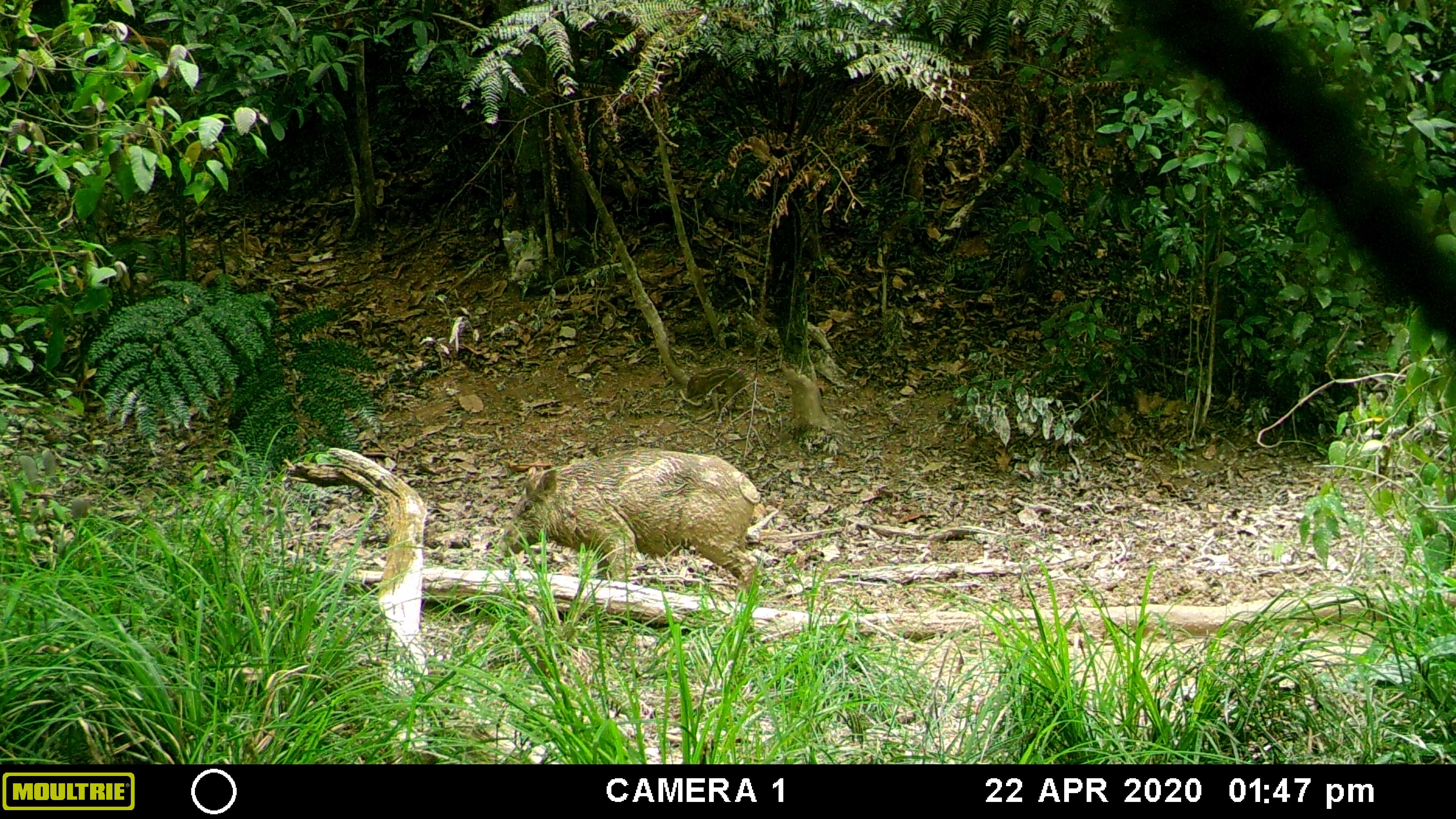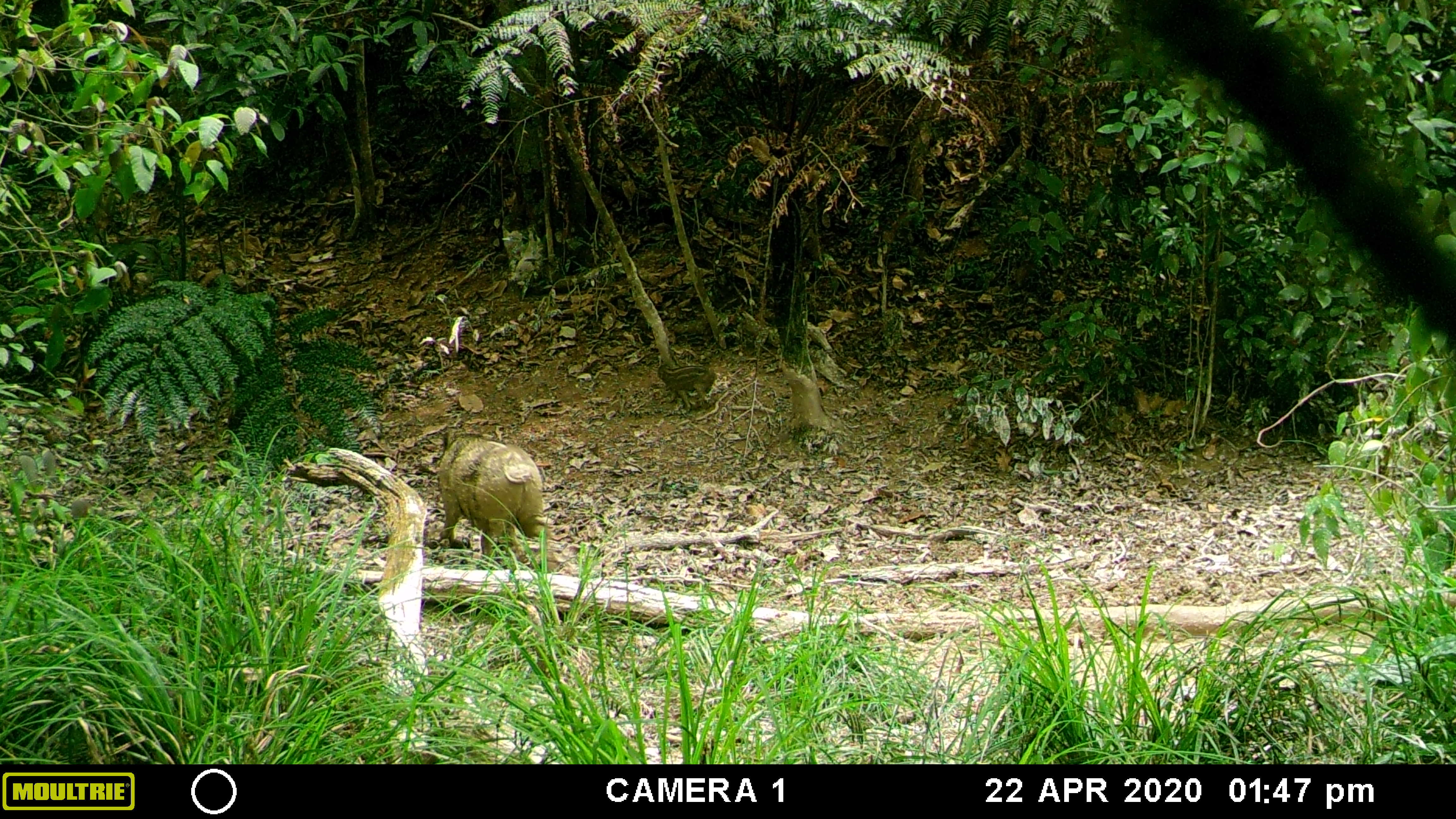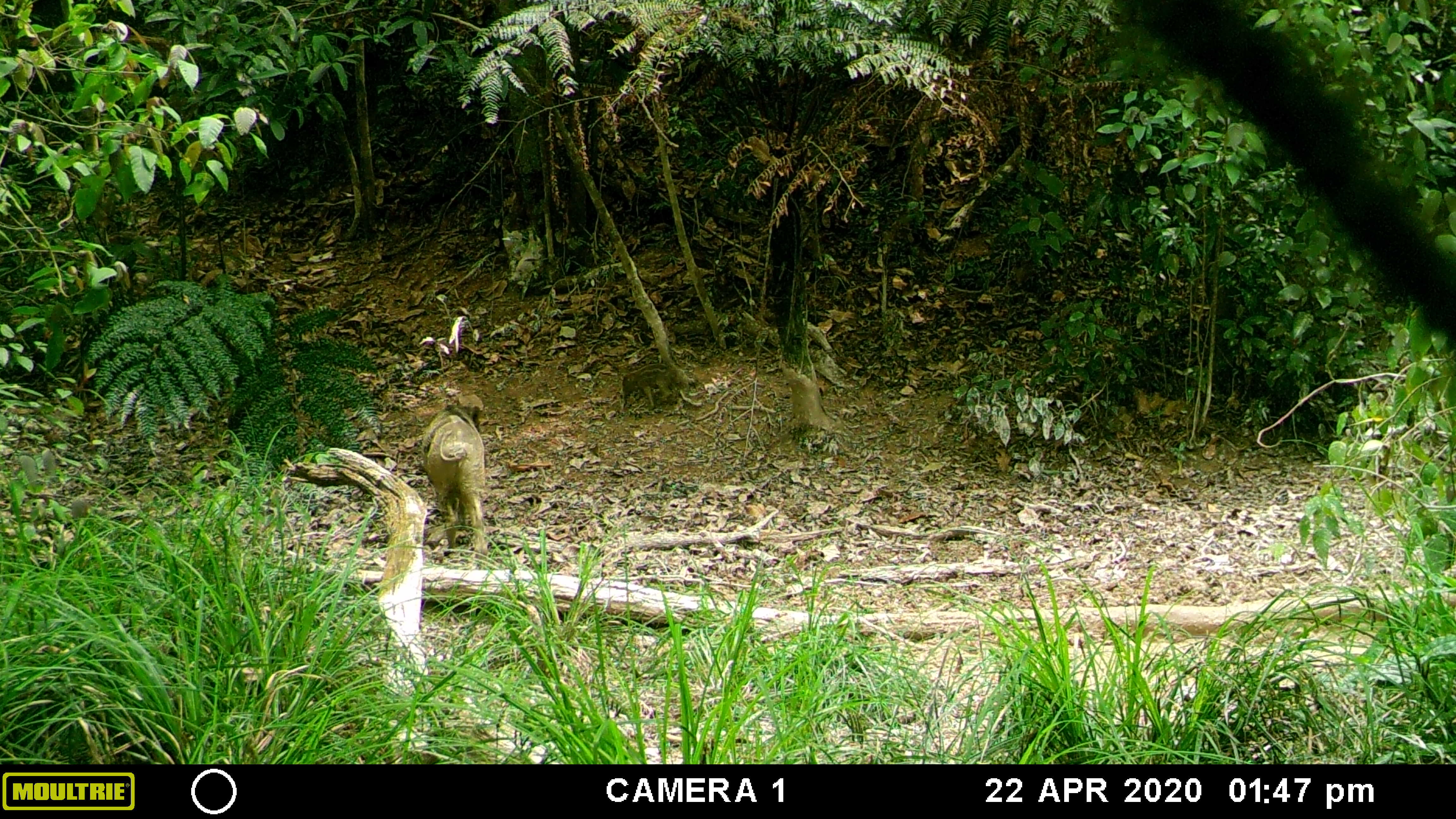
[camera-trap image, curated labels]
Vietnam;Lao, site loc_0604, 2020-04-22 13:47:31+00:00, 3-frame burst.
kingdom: Animalia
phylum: Chordata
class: Mammalia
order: Artiodactyla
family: Suidae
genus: Sus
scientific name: Sus scrofa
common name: eurasian wild pig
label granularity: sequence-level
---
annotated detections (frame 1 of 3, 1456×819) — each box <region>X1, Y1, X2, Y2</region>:
eurasian wild pig: <region>496, 446, 762, 602</region>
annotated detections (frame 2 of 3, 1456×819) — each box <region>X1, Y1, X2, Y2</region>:
eurasian wild pig: <region>434, 429, 560, 575</region>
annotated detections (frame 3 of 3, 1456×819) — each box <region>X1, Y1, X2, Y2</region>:
eurasian wild pig: <region>420, 403, 487, 569</region>